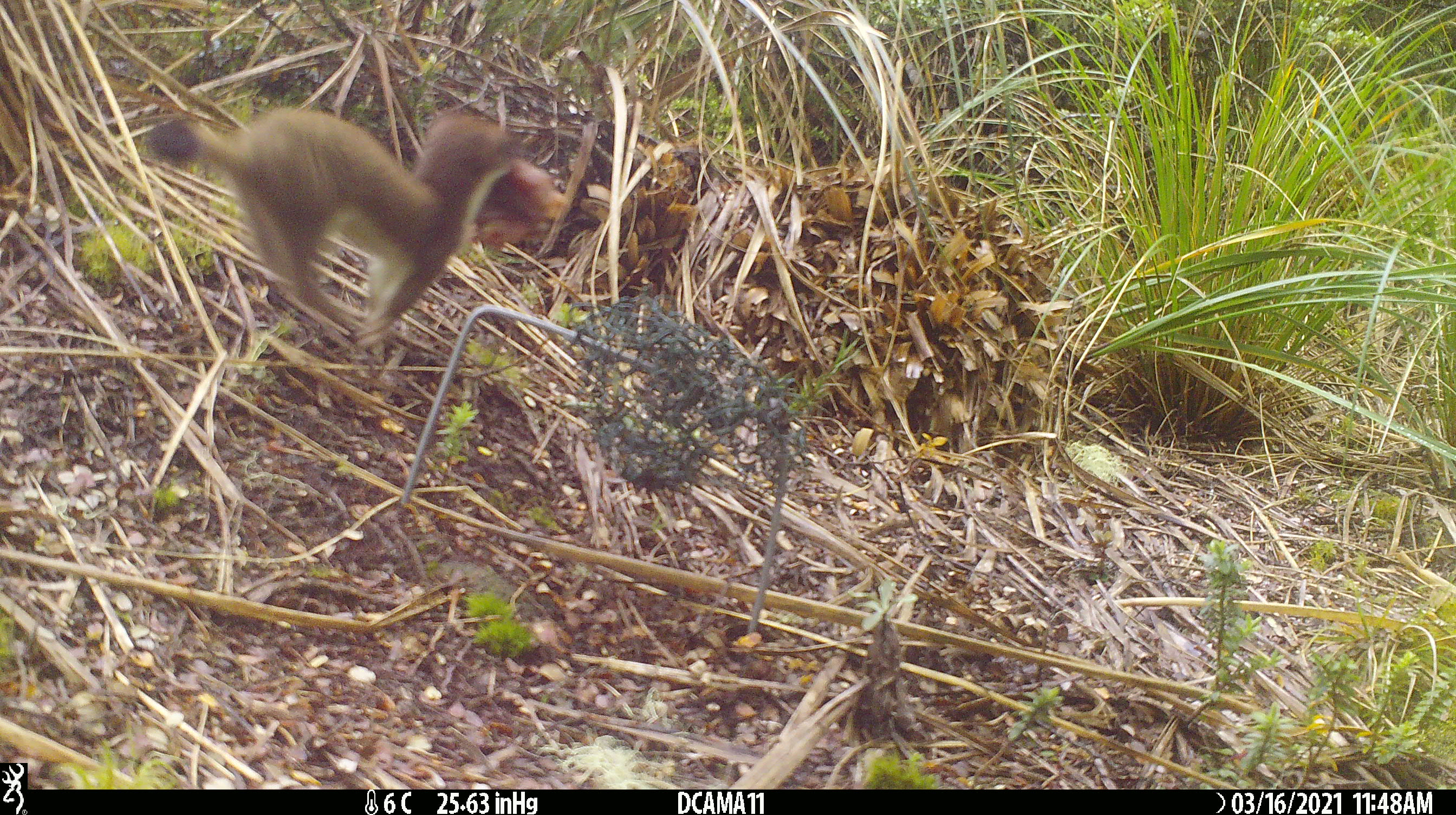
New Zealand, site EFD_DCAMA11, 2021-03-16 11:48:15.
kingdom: Animalia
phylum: Chordata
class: Mammalia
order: Carnivora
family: Mustelidae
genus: Mustela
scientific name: Mustela erminea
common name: stoat